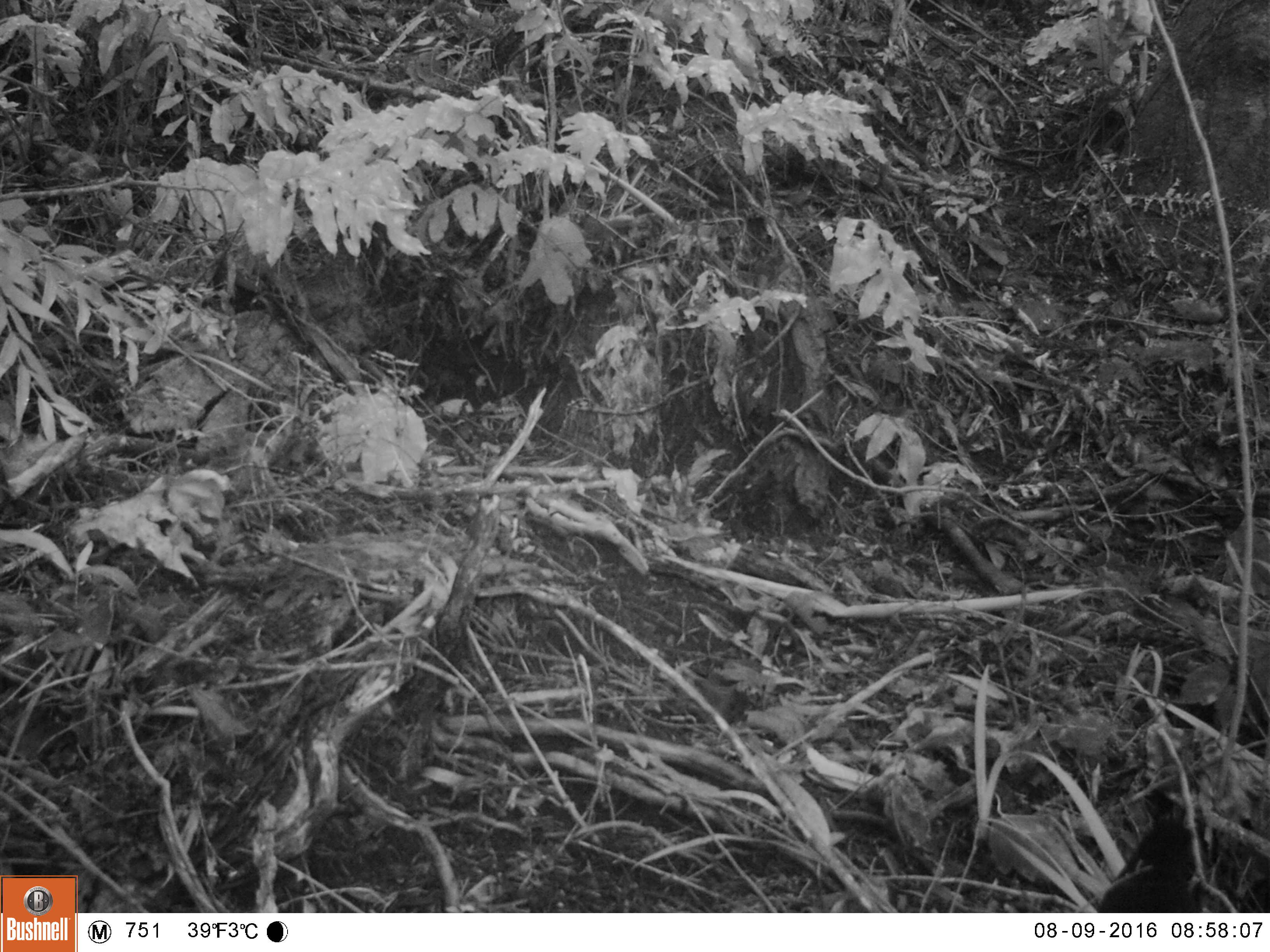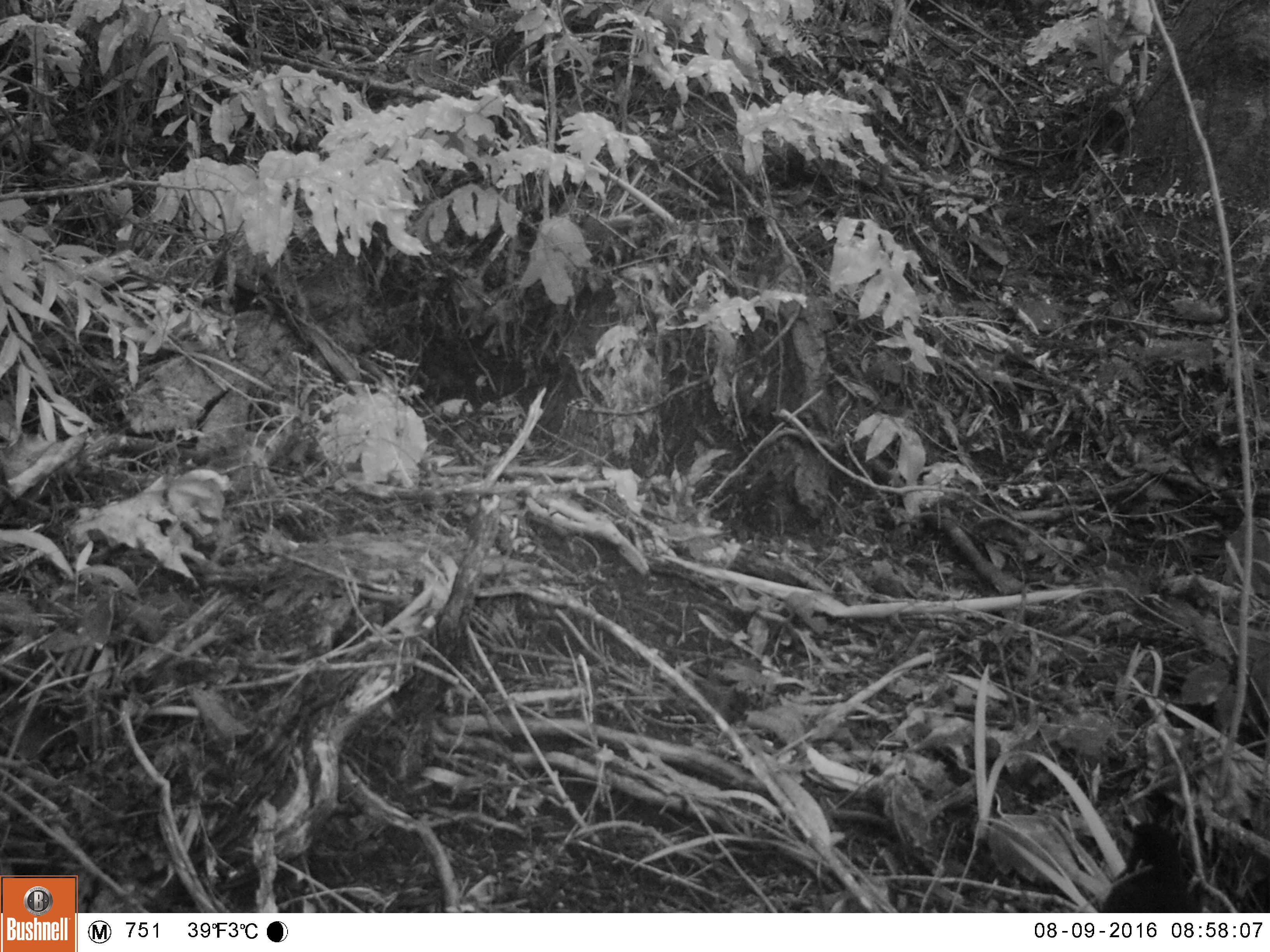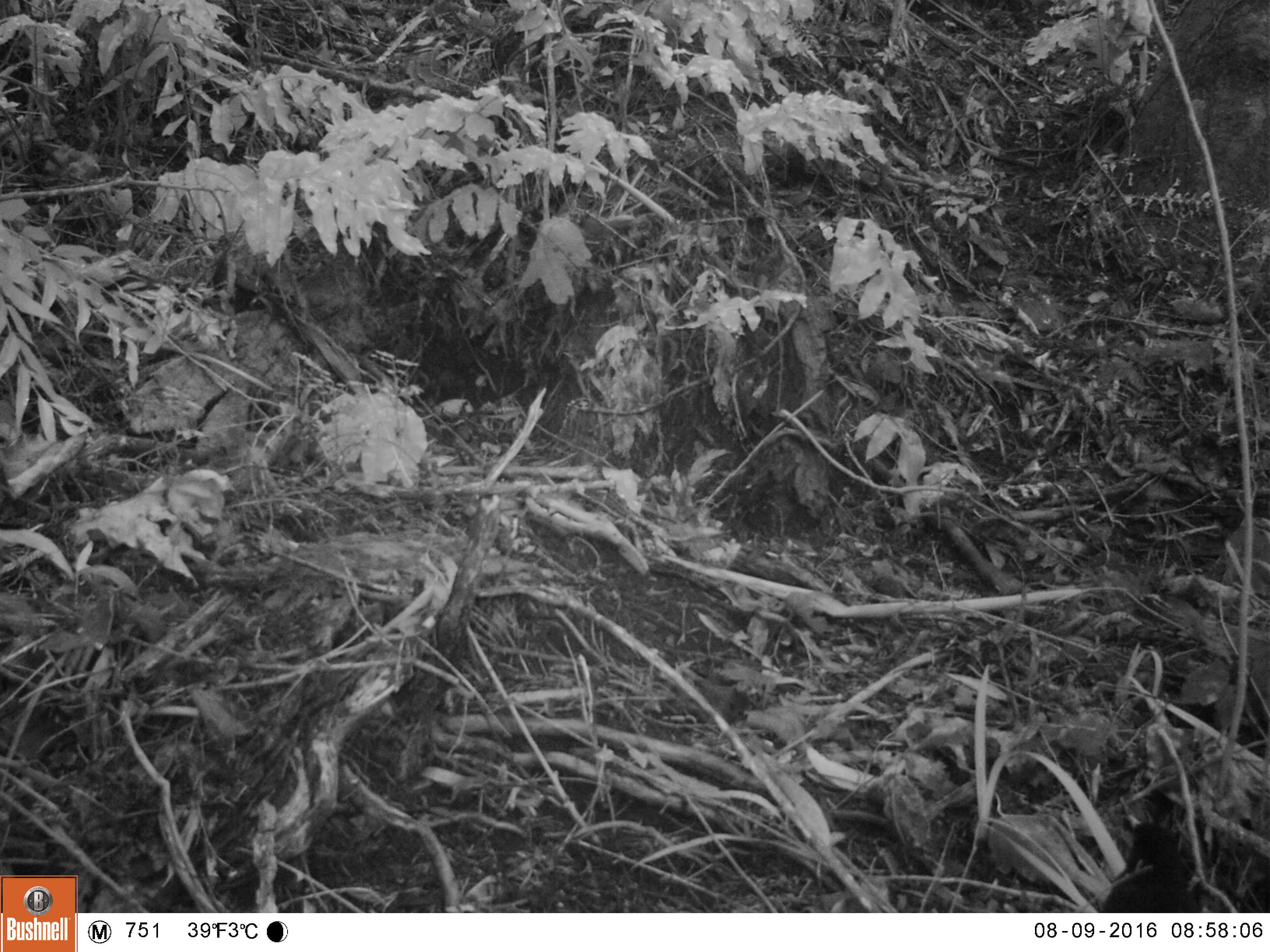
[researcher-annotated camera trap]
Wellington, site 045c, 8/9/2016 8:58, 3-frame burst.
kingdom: Animalia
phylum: Chordata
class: Aves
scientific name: Aves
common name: bird